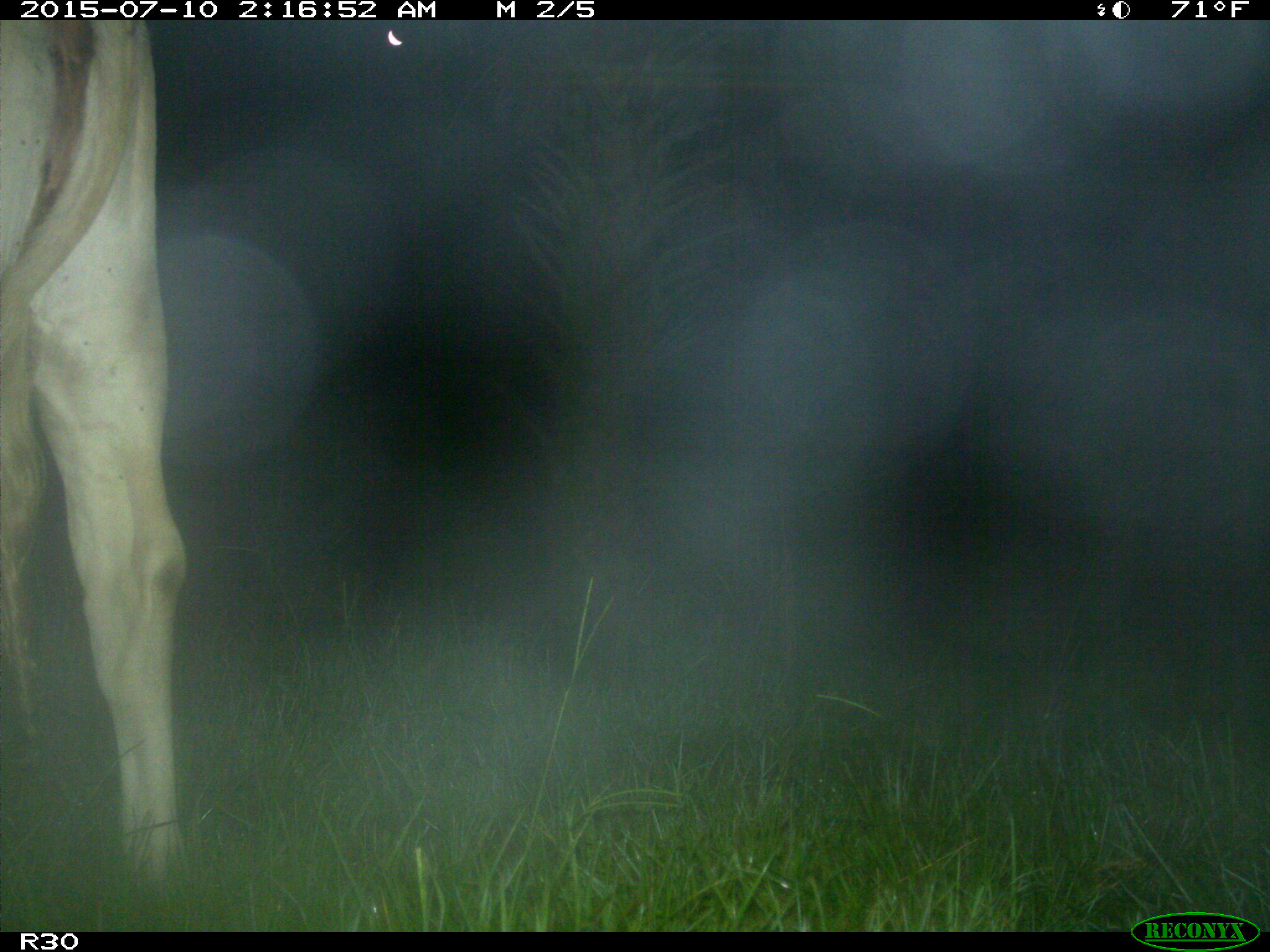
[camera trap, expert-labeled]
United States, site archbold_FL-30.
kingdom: Animalia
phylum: Chordata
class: Mammalia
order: Artiodactyla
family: Bovidae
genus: Bos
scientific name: Bos taurus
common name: domestic cow